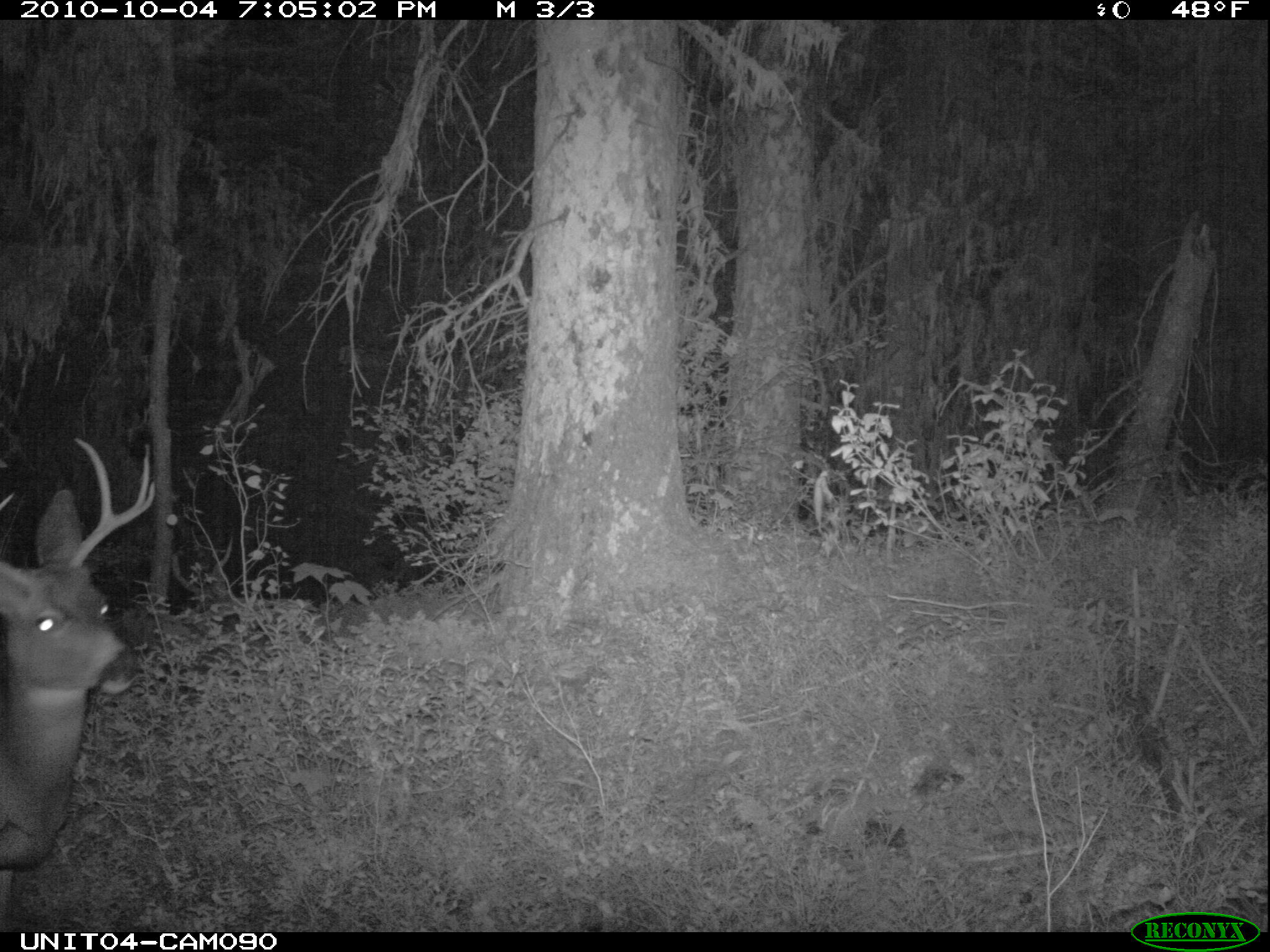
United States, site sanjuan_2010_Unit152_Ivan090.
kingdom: Animalia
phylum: Chordata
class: Mammalia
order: Artiodactyla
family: Cervidae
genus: Odocoileus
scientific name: Odocoileus hemionus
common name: mule deer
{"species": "Odocoileus hemionus (mule deer)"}